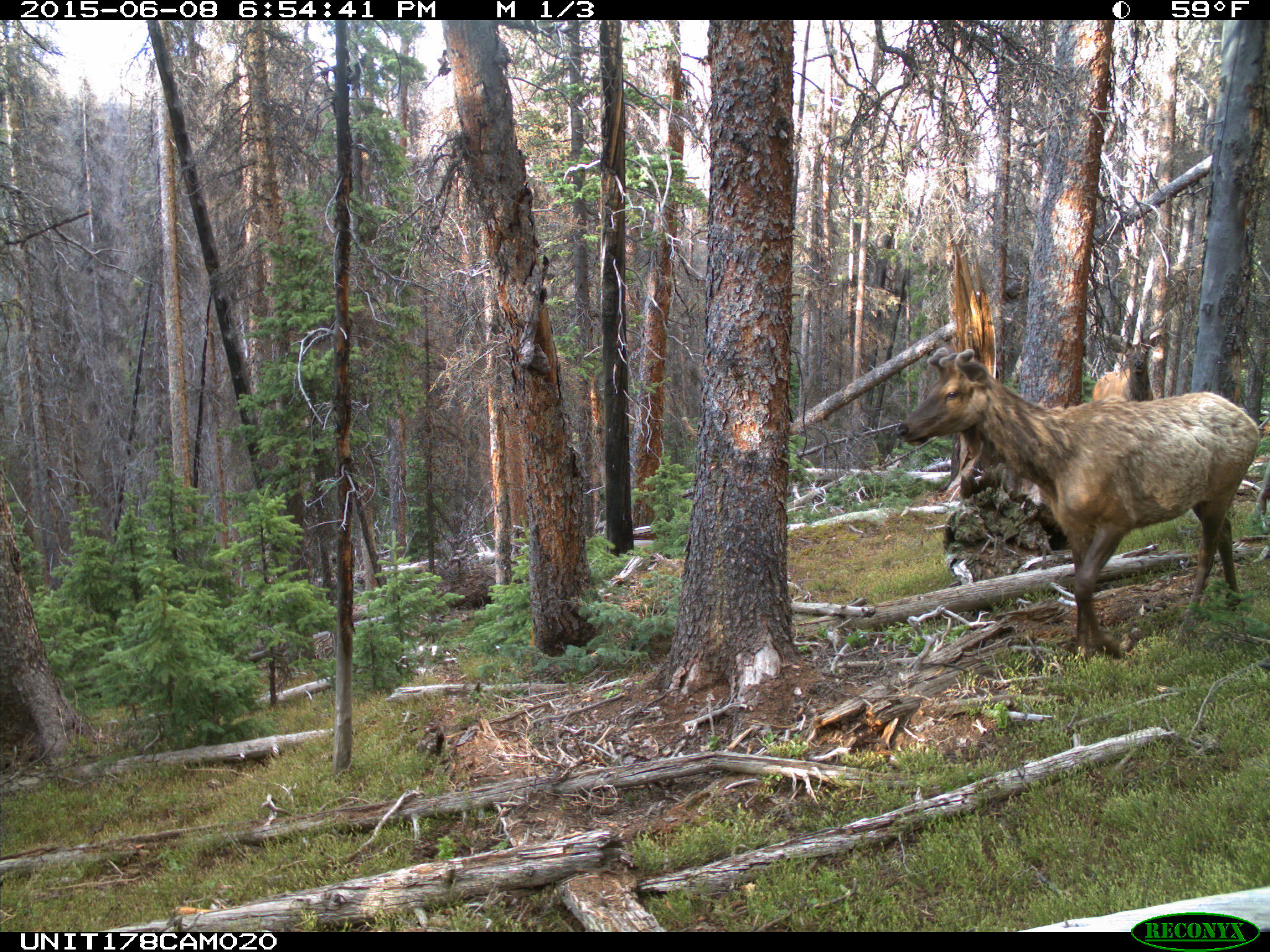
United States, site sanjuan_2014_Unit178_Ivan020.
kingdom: Animalia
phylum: Chordata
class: Mammalia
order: Artiodactyla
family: Cervidae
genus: Cervus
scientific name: Cervus elaphus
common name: red deer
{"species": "Cervus elaphus (red deer)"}